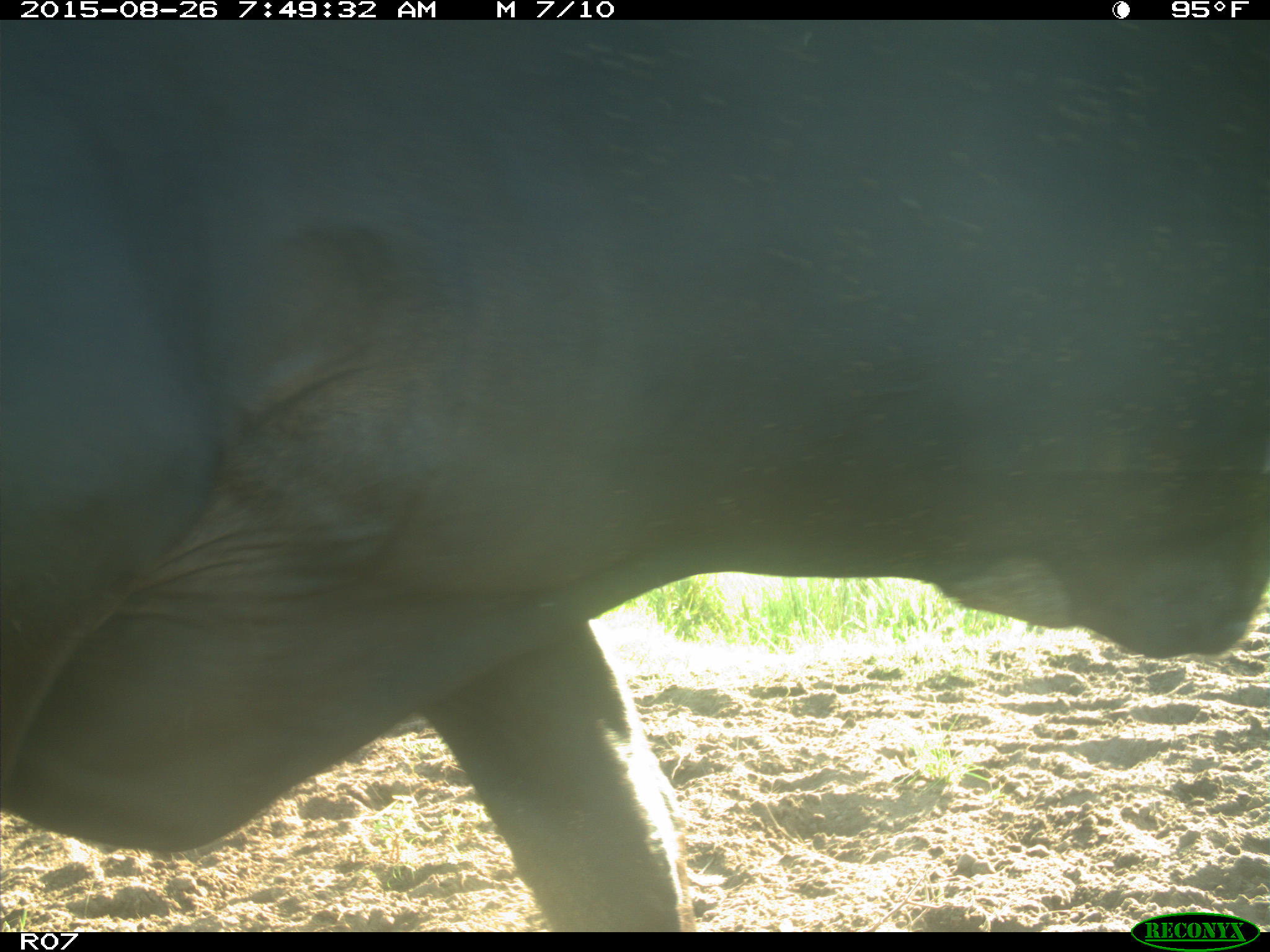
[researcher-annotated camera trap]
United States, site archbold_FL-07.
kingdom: Animalia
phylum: Chordata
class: Mammalia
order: Artiodactyla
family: Bovidae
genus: Bos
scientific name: Bos taurus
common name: domestic cow